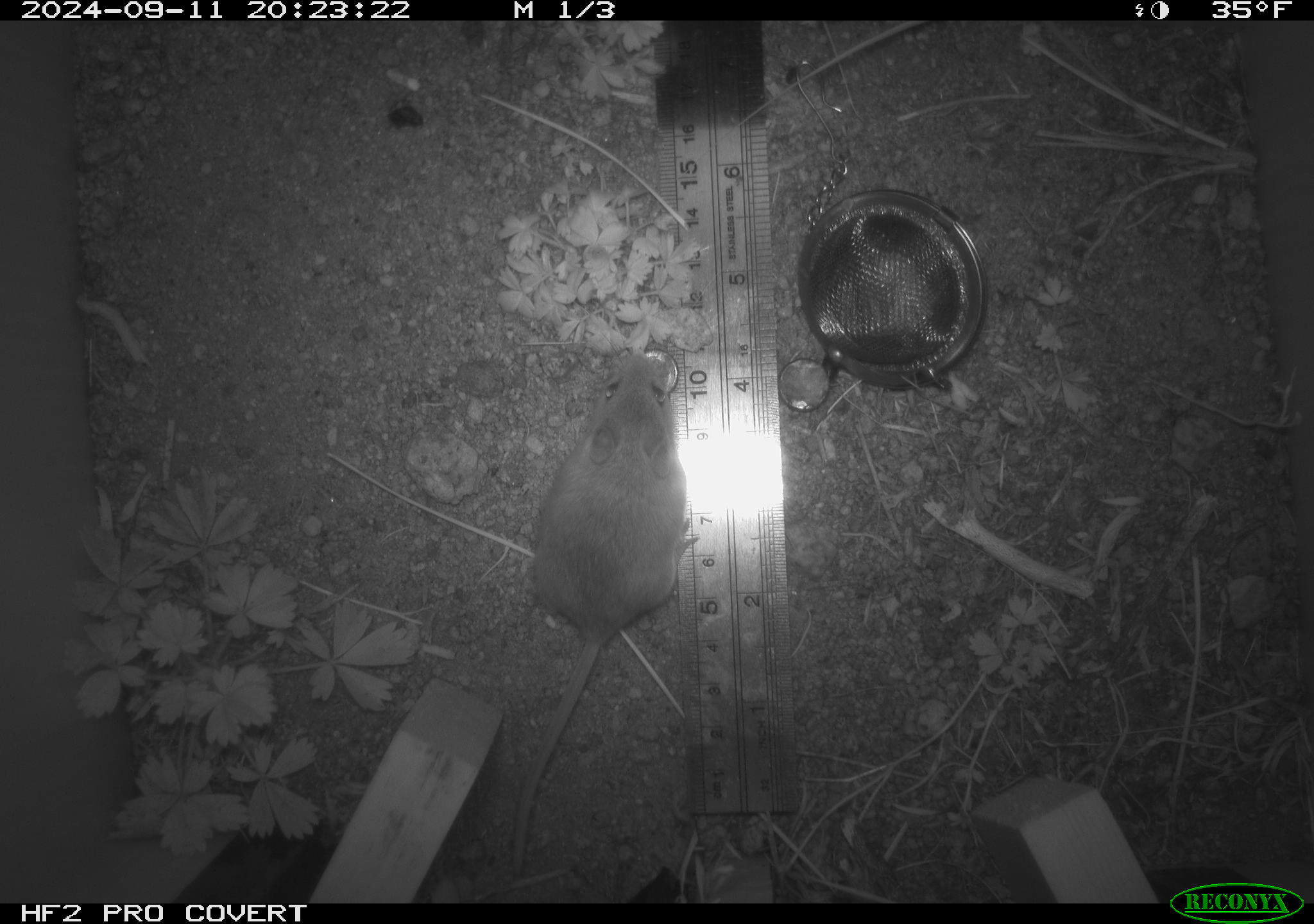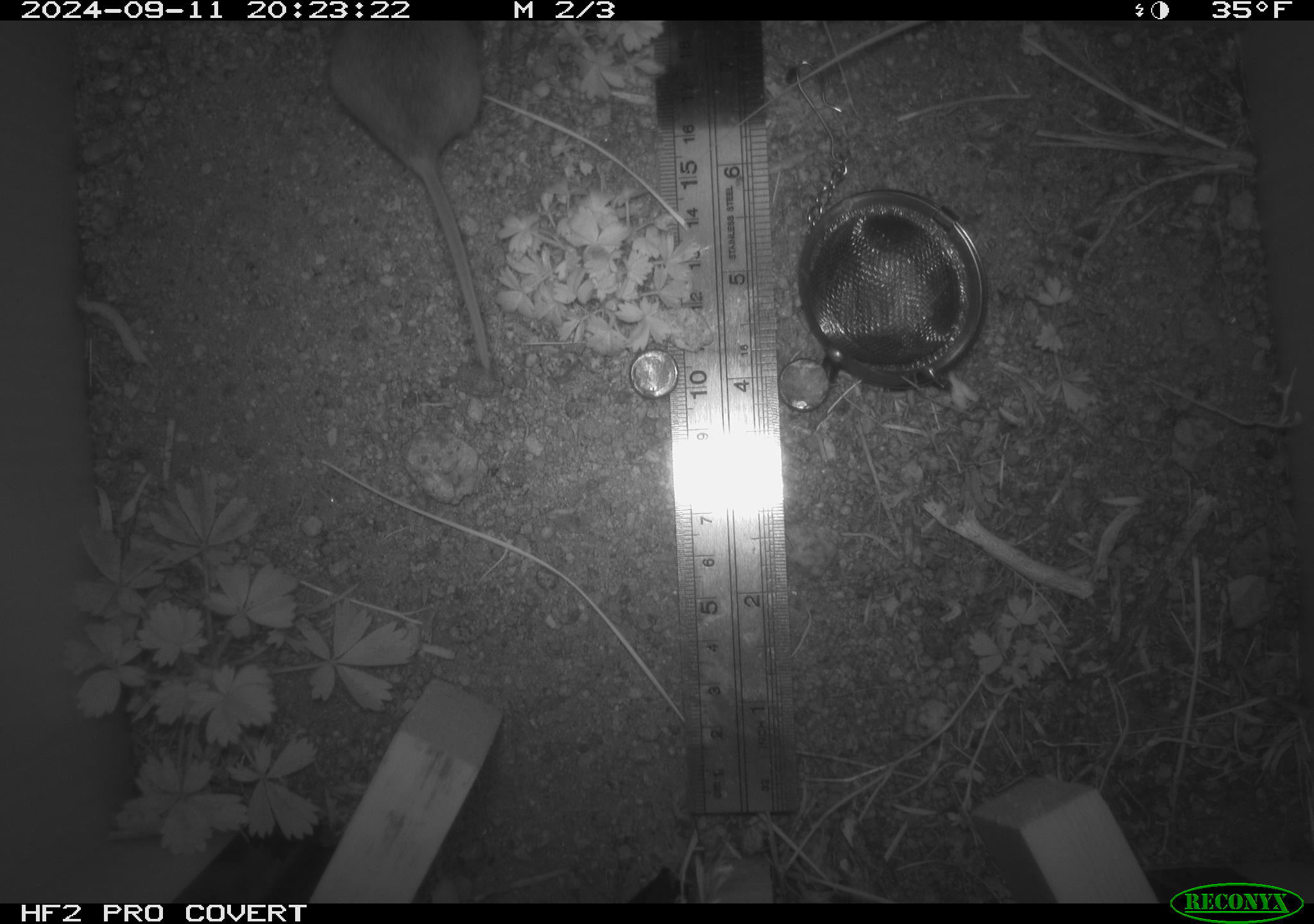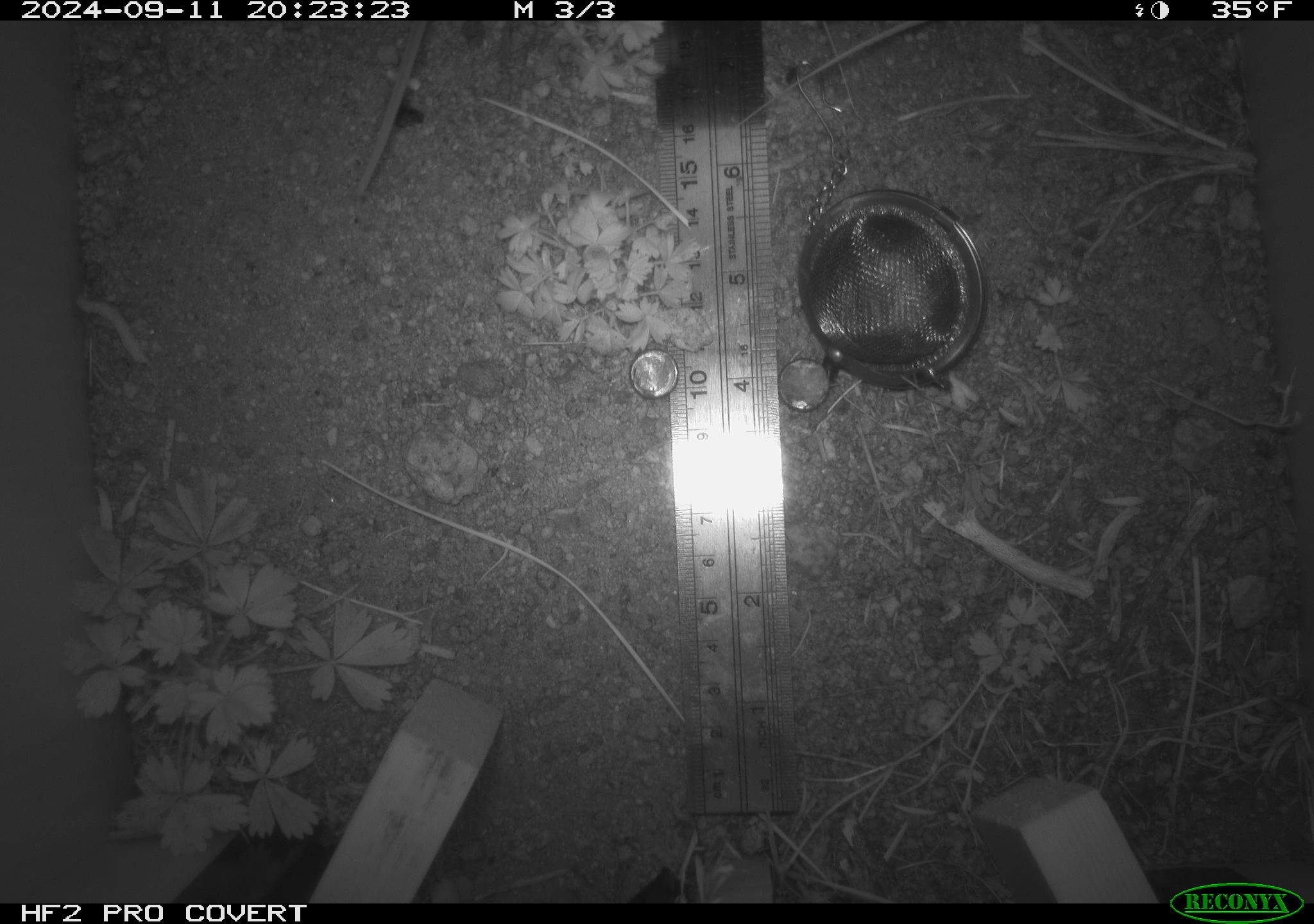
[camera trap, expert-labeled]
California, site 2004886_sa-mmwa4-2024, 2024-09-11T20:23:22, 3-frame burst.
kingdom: Animalia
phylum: Chordata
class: Mammalia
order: Rodentia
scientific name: Rodentia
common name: mouse species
Mouse species (Rodentia).